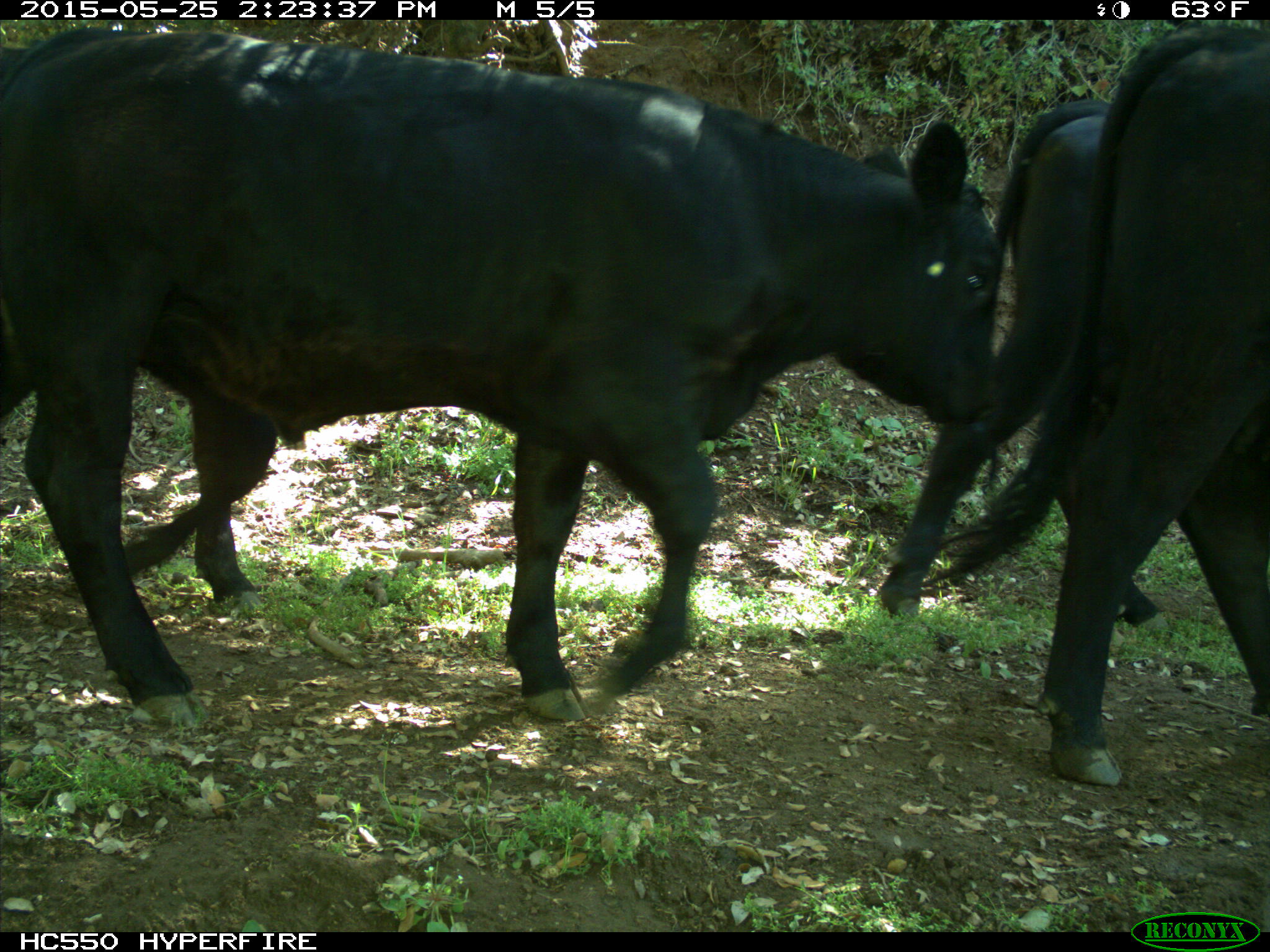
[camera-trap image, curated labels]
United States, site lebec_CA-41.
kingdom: Animalia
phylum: Chordata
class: Mammalia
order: Artiodactyla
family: Bovidae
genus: Bos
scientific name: Bos taurus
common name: domestic cow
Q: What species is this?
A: Bos taurus (domestic cow).